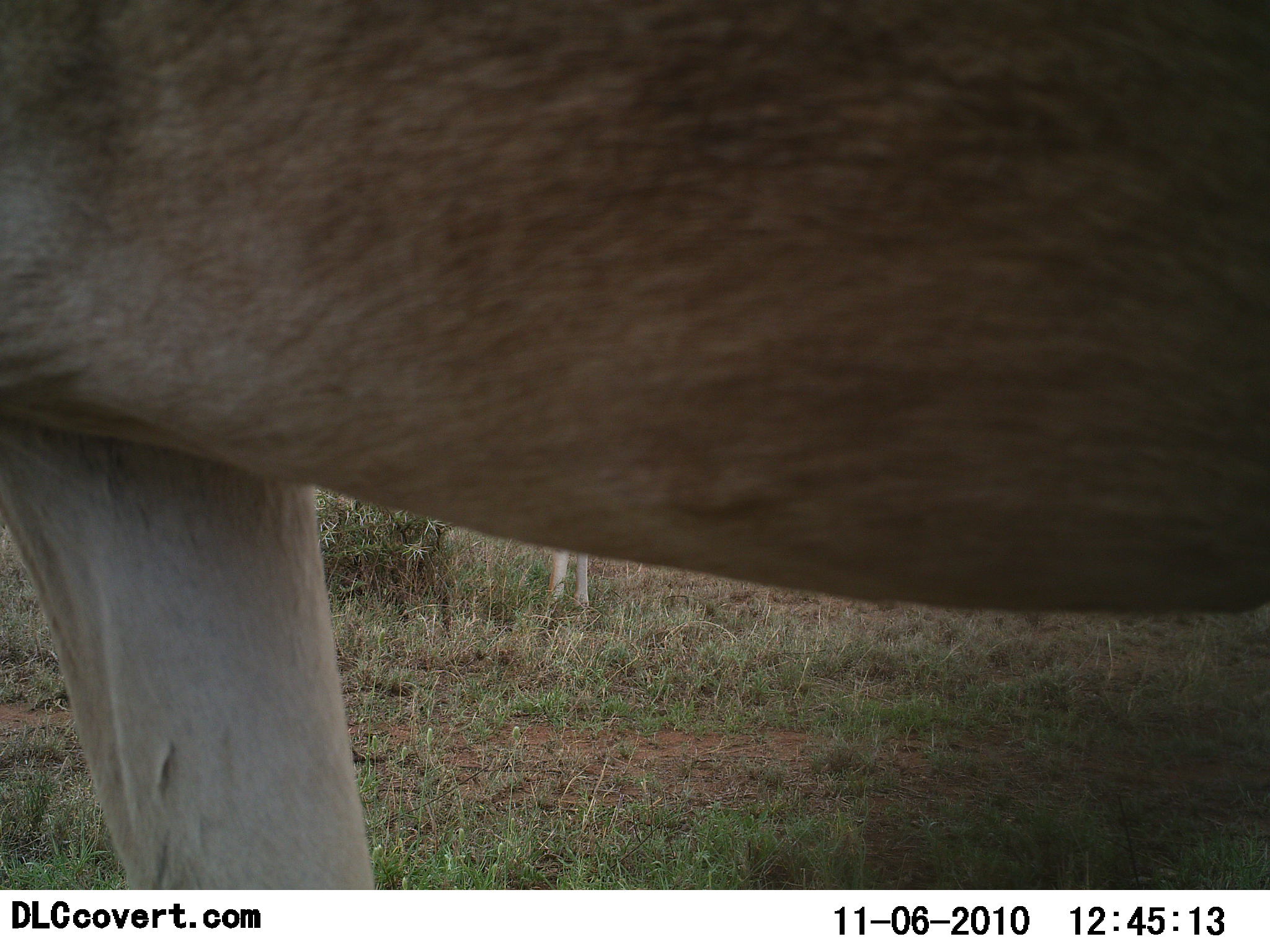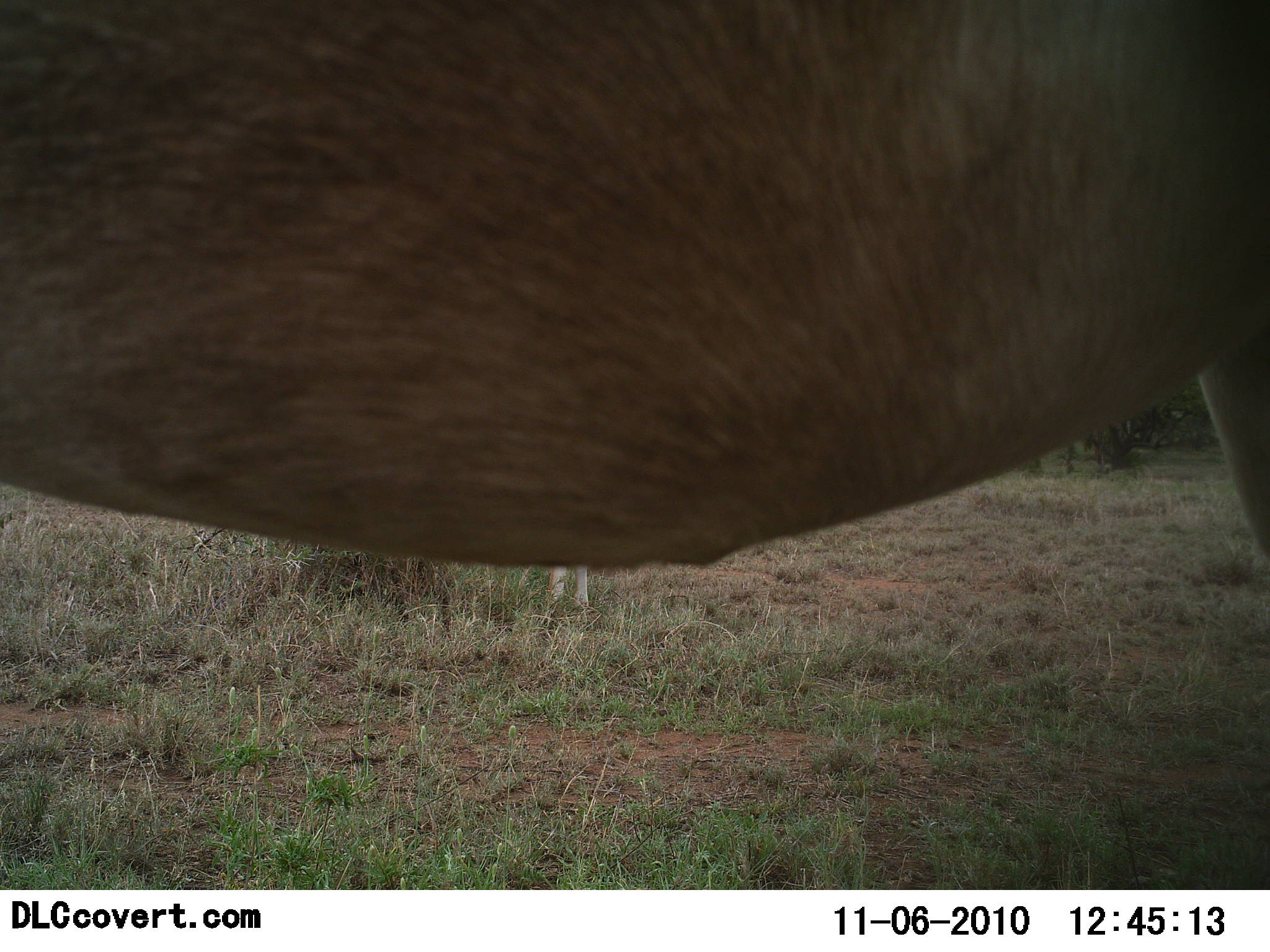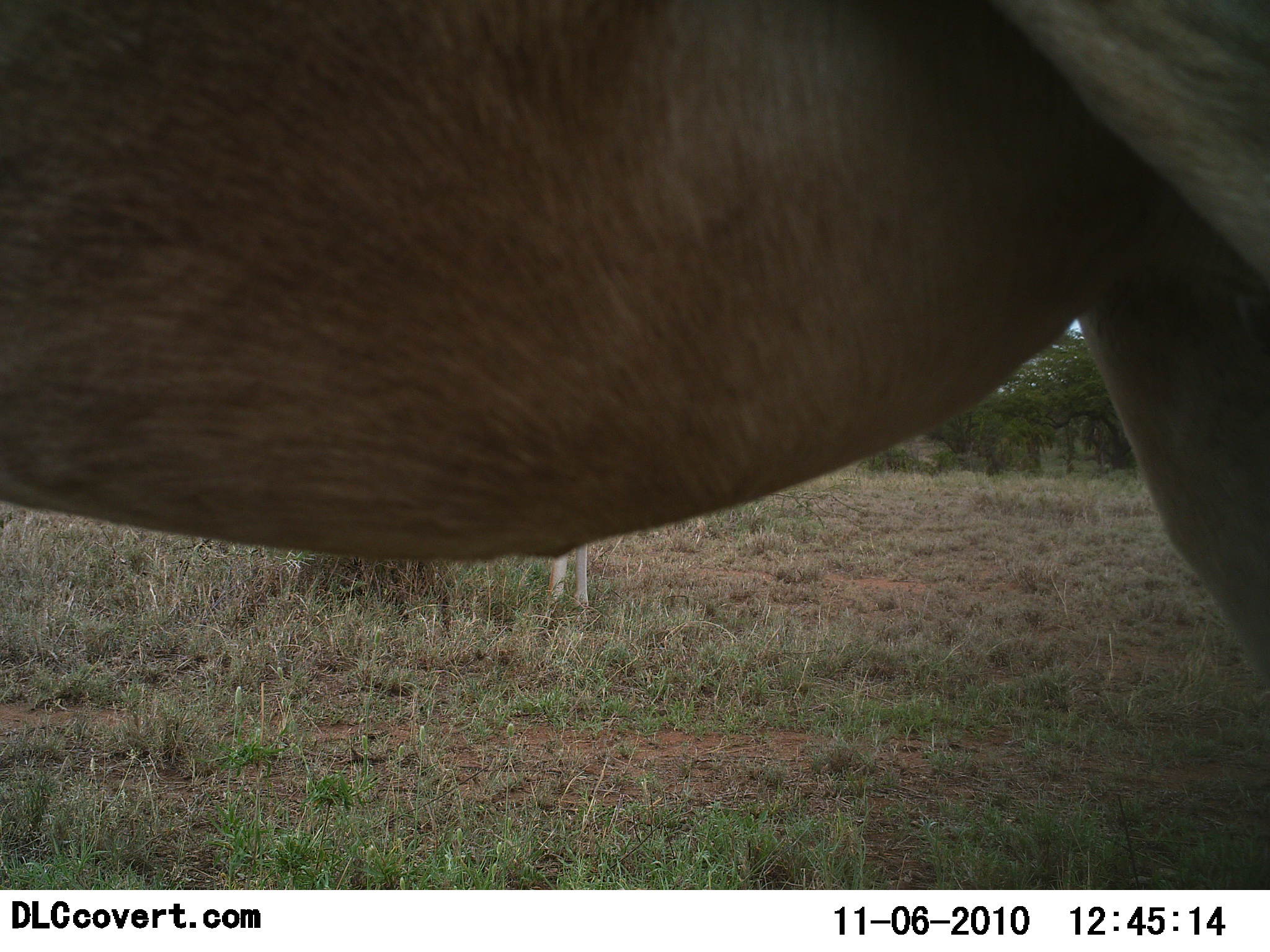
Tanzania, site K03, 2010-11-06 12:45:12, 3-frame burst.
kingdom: Animalia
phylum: Chordata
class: Mammalia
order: Artiodactyla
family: Bovidae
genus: Alcelaphus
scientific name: Alcelaphus buselaphus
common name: hartebeest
Hartebeest (Alcelaphus buselaphus), count 2. Behavior (volunteer vote fractions): standing 50%, resting 8%, moving 50%, interacting 0%. Young present (vote fraction): 0%. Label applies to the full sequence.